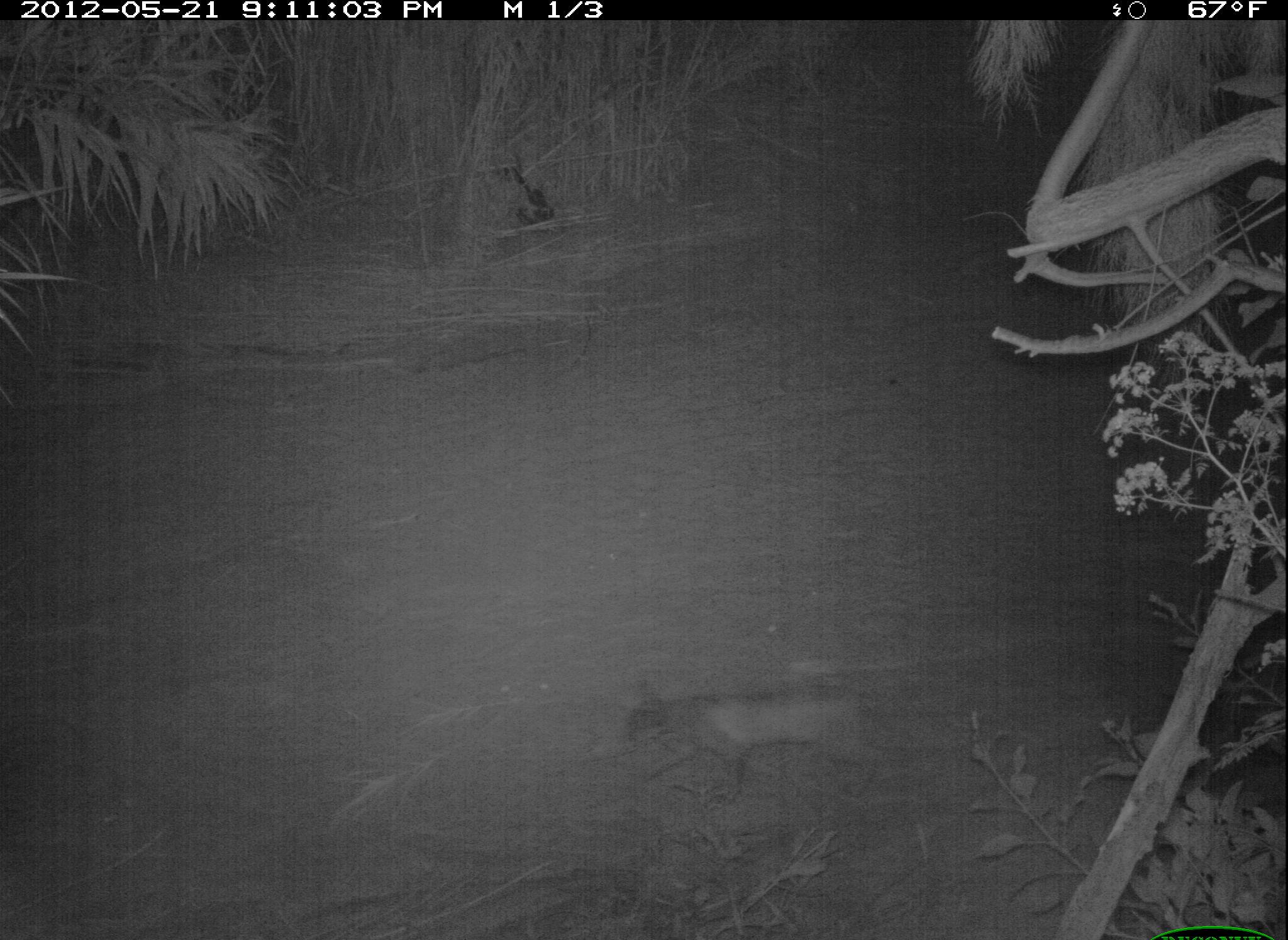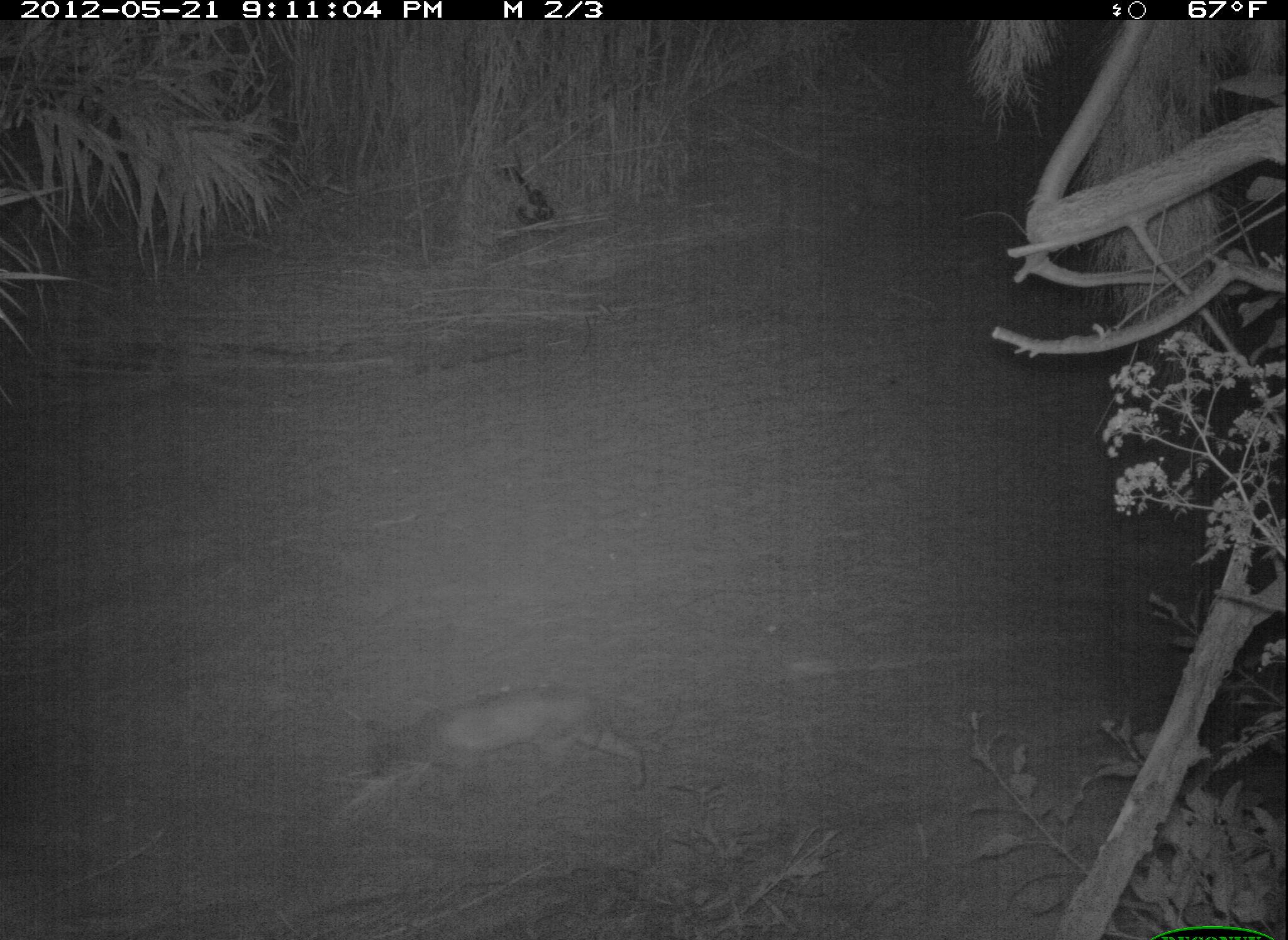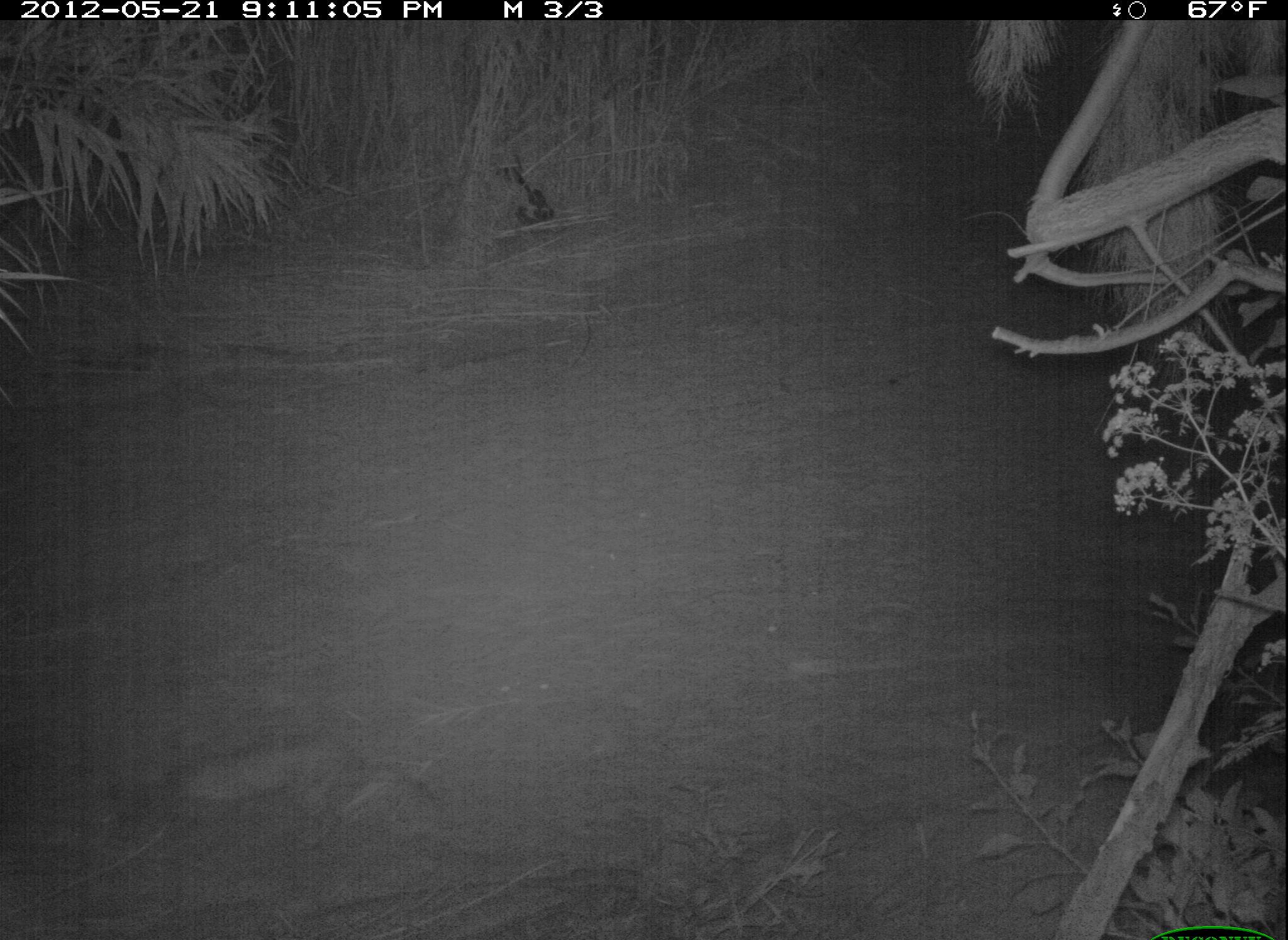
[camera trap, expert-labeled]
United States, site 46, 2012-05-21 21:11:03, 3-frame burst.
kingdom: Animalia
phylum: Chordata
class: Mammalia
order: Carnivora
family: Felidae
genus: Lynx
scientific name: Lynx rufus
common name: bobcat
Bobcat (Lynx rufus).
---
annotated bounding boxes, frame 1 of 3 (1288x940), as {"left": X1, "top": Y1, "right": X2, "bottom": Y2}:
bobcat: {"left": 610, "top": 665, "right": 918, "bottom": 809}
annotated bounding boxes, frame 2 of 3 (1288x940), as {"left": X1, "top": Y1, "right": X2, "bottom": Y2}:
bobcat: {"left": 375, "top": 657, "right": 654, "bottom": 838}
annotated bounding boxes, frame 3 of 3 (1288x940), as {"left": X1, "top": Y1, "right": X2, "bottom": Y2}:
bobcat: {"left": 105, "top": 725, "right": 430, "bottom": 889}